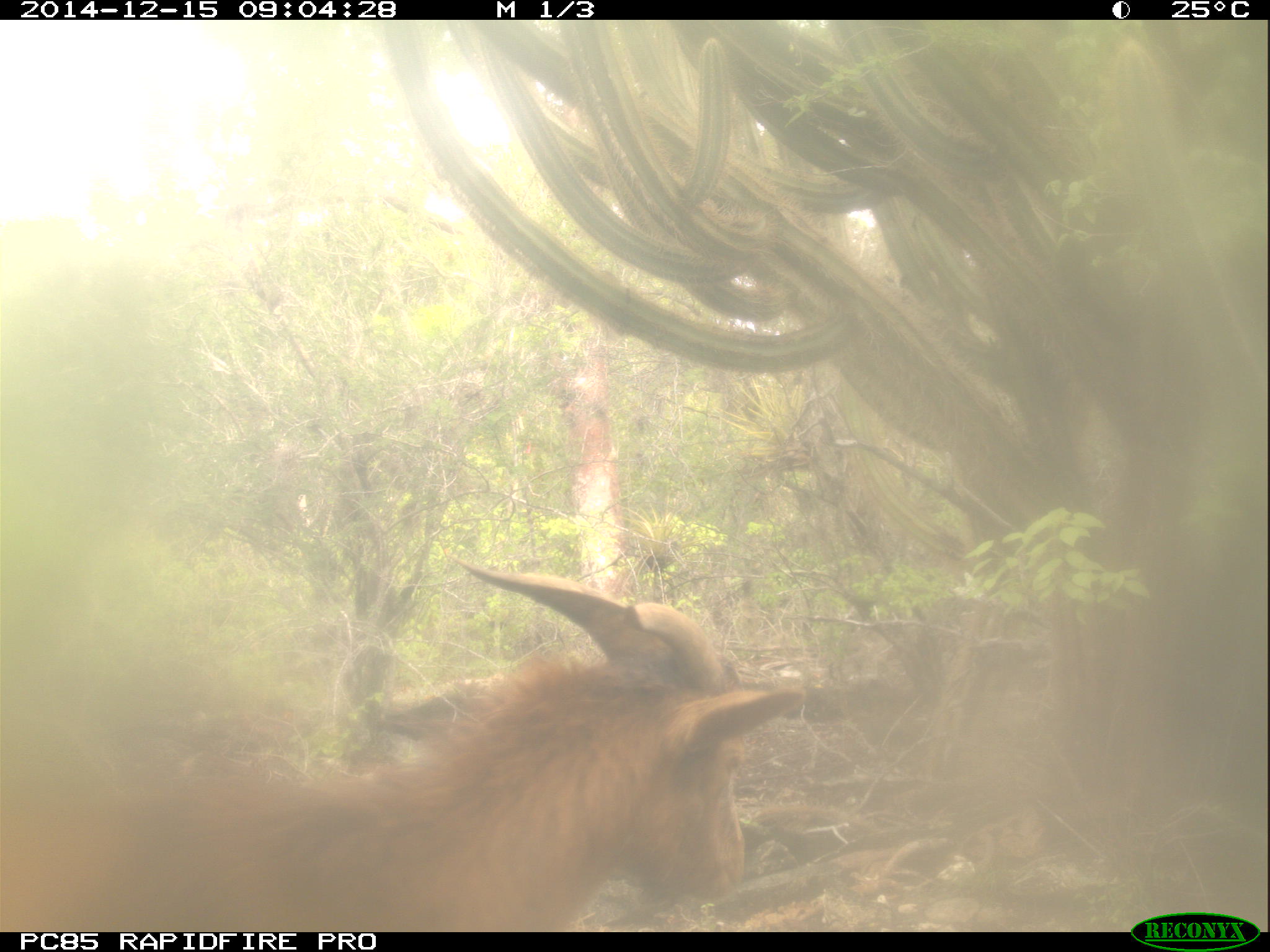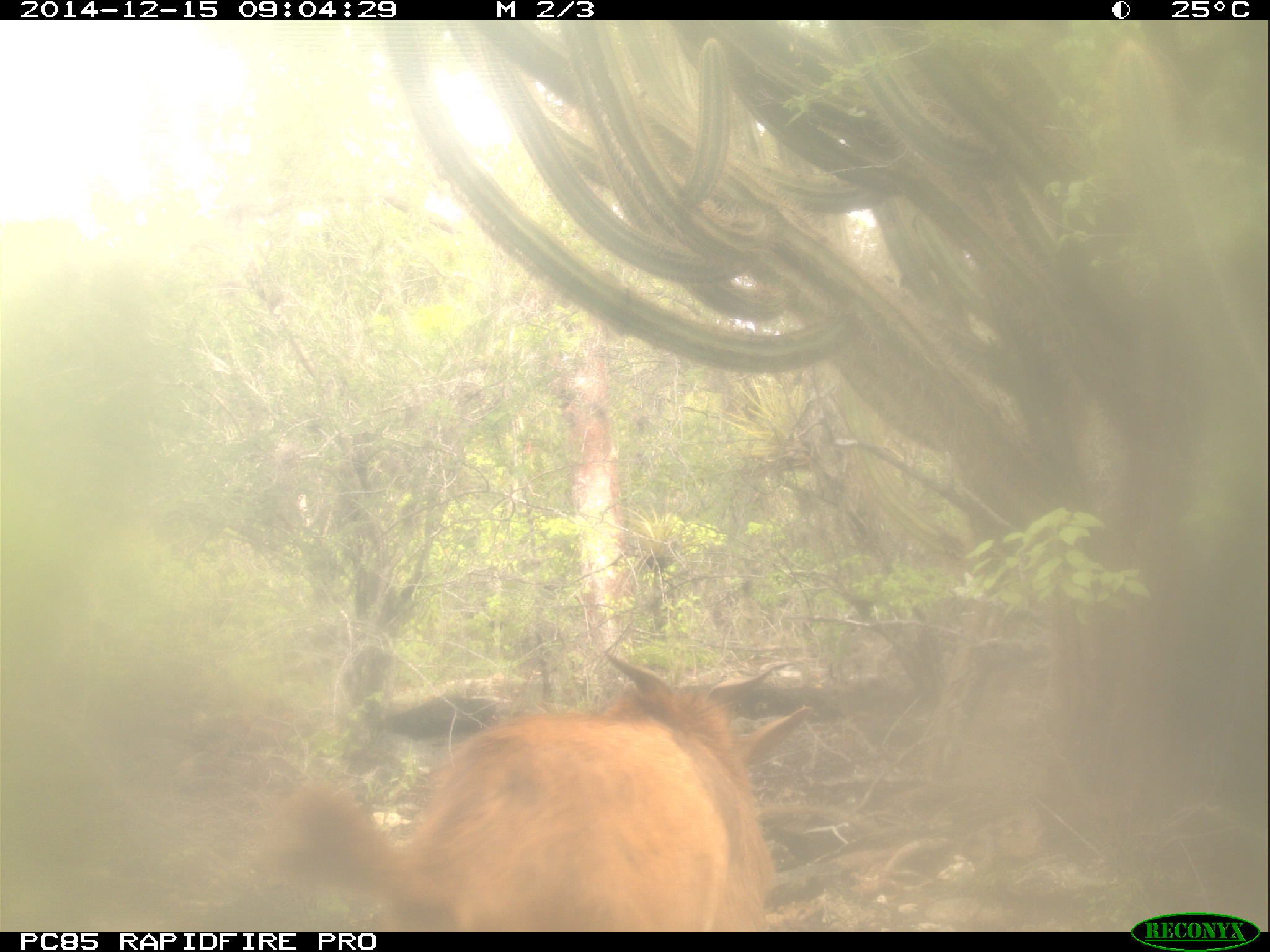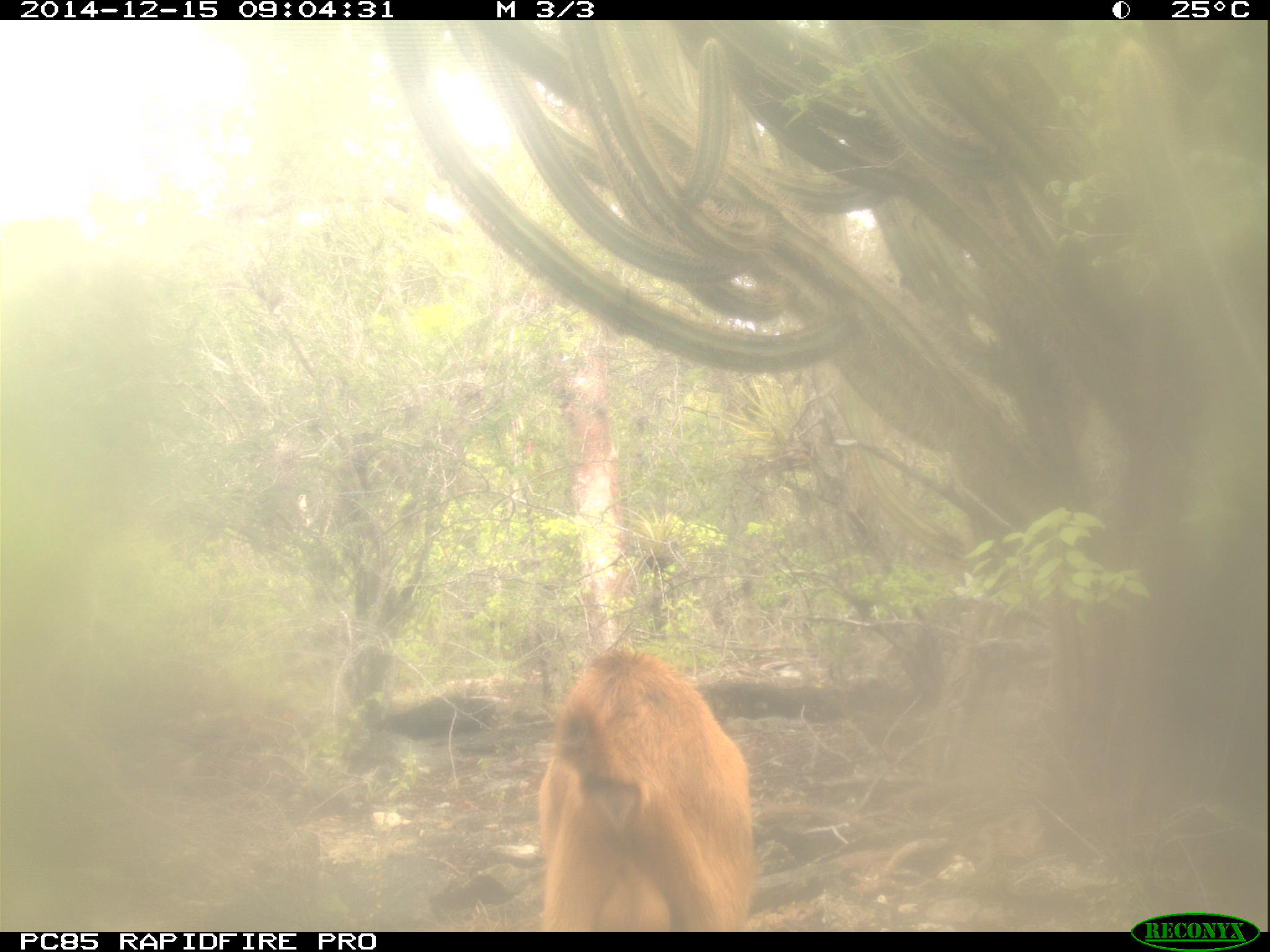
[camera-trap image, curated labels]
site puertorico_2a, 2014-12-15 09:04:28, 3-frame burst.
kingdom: Animalia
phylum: Chordata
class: Mammalia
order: Artiodactyla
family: Bovidae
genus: Capra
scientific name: Capra hircus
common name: goat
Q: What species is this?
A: Goat (Capra hircus).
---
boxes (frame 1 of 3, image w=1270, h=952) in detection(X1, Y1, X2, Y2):
goat: detection(27, 557, 792, 928)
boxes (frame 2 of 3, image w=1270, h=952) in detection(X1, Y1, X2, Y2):
goat: detection(266, 646, 784, 934)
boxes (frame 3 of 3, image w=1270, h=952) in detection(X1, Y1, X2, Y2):
goat: detection(530, 643, 756, 930)